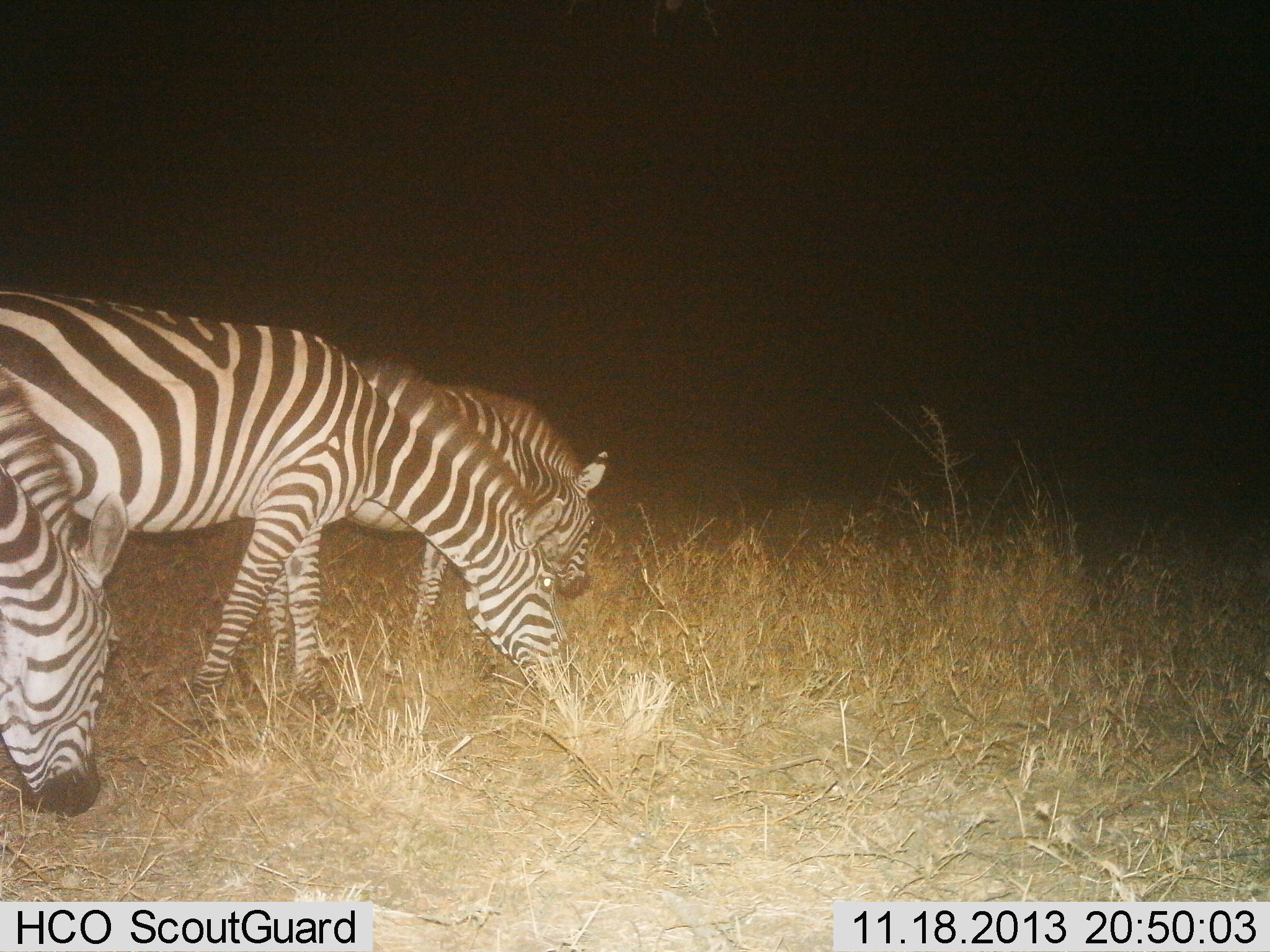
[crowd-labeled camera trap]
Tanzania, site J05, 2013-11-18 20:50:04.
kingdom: Animalia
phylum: Chordata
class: Mammalia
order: Perissodactyla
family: Equidae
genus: Equus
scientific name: Equus quagga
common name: plains zebra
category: zebra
Zebra (plains zebra) (Equus quagga), count 3. Behavior (volunteer vote fractions): standing 20%, resting 0%, moving 0%, interacting 0%. Young present (vote fraction): 0%. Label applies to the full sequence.